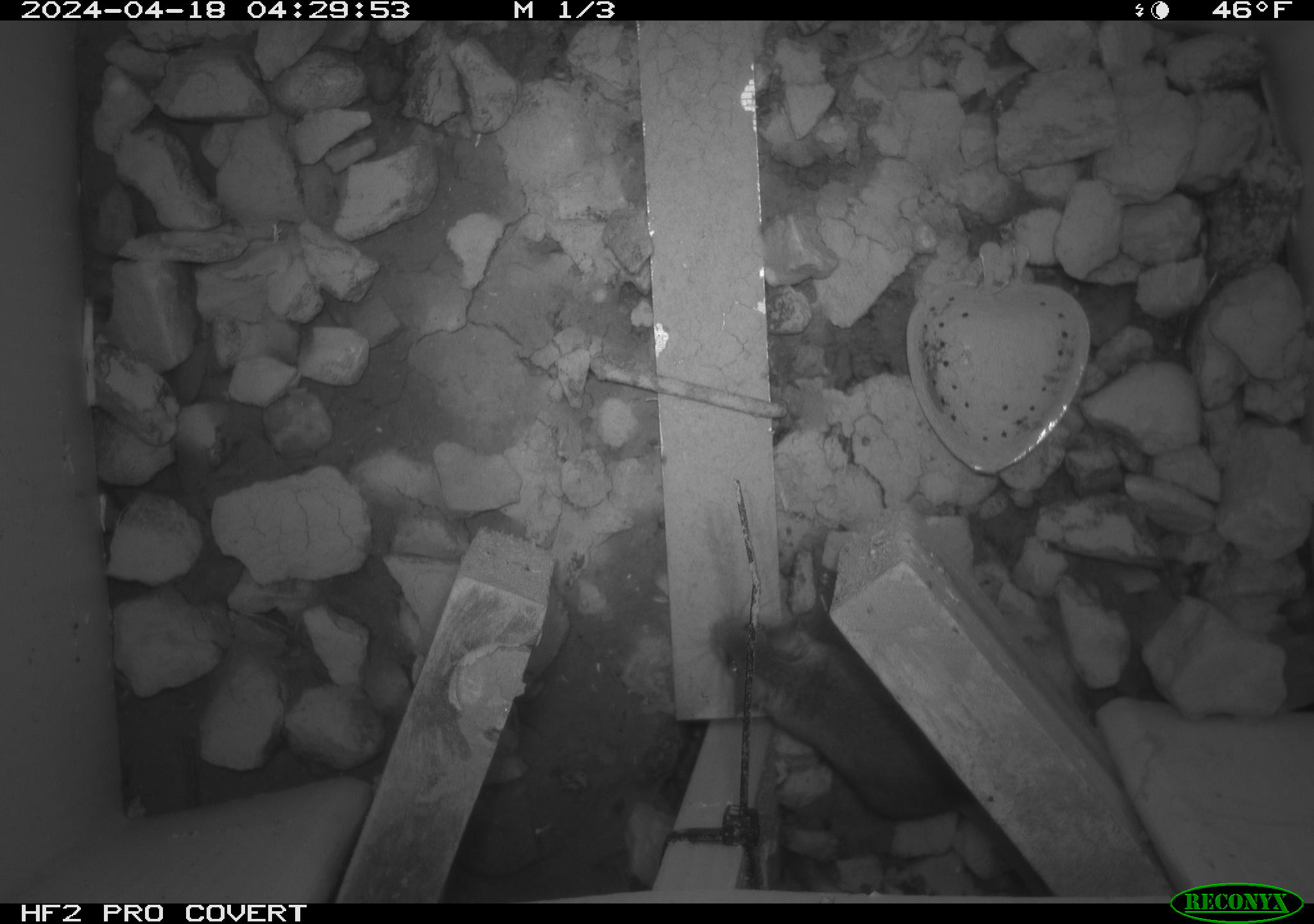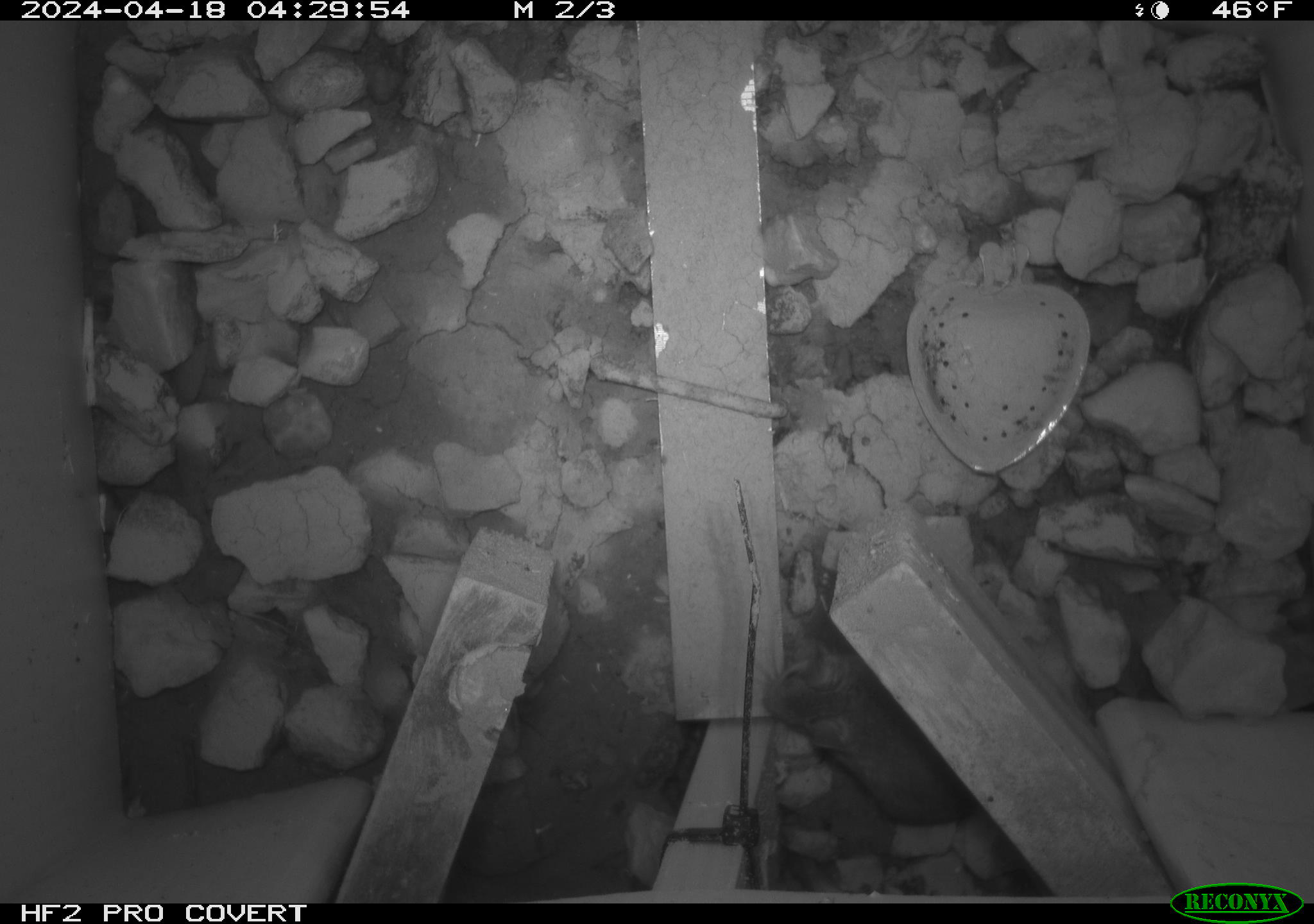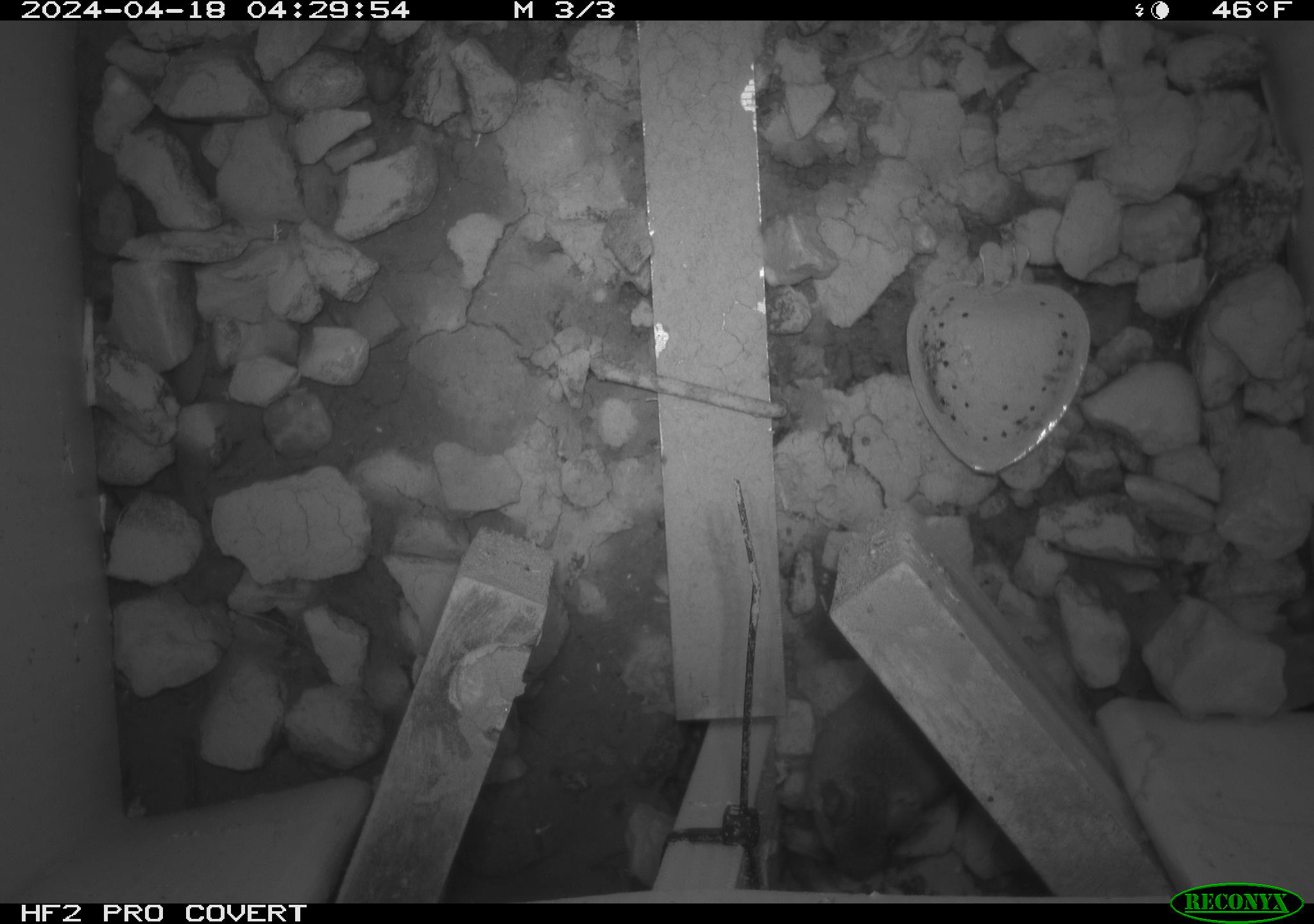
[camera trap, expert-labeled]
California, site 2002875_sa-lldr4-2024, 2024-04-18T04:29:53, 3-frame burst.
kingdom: Animalia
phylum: Chordata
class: Mammalia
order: Rodentia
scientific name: Rodentia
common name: mouse species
Mouse species (Rodentia).